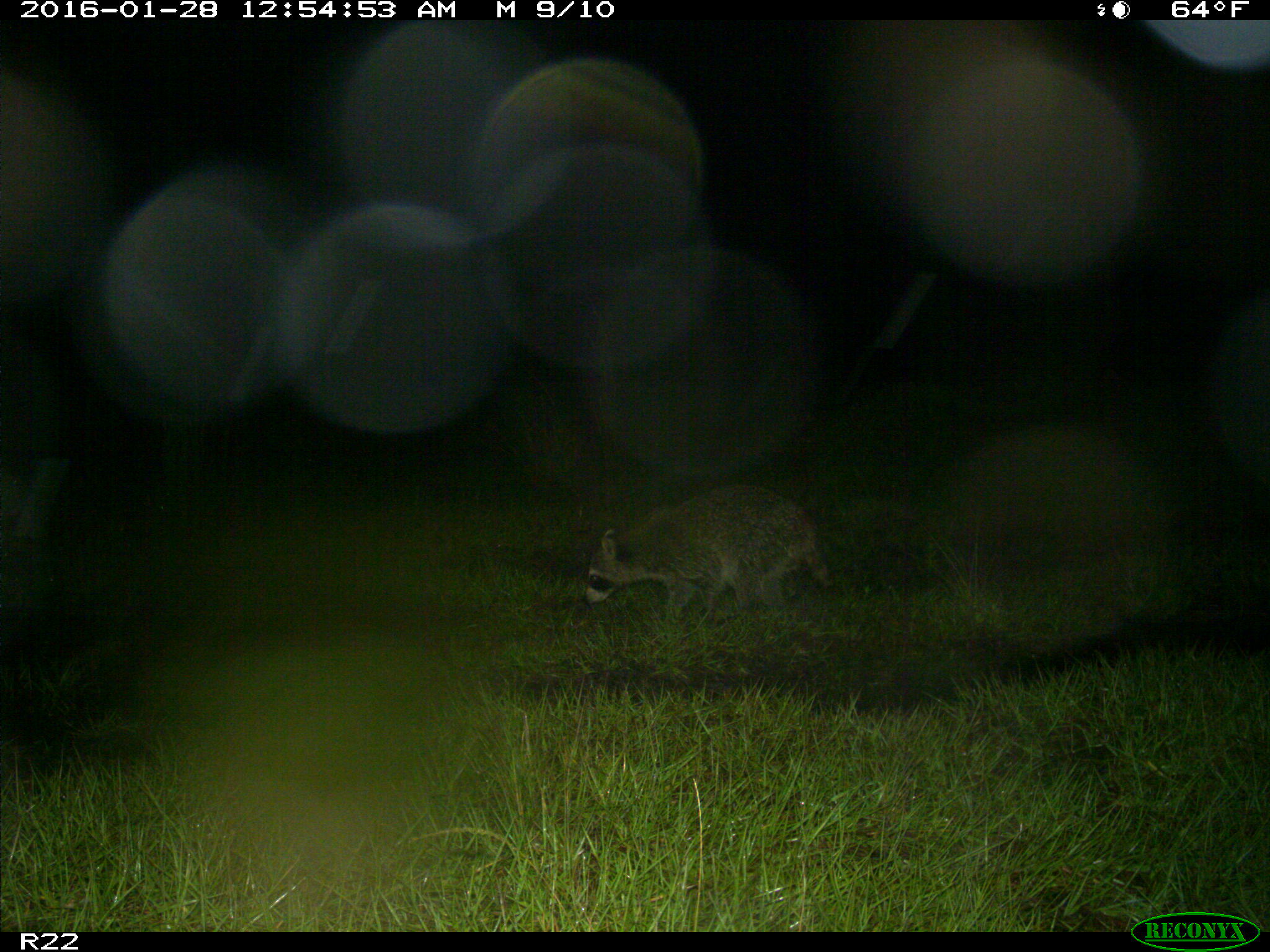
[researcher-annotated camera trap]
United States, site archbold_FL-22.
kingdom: Animalia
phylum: Chordata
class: Mammalia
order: Carnivora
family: Procyonidae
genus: Procyon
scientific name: Procyon lotor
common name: common raccoon